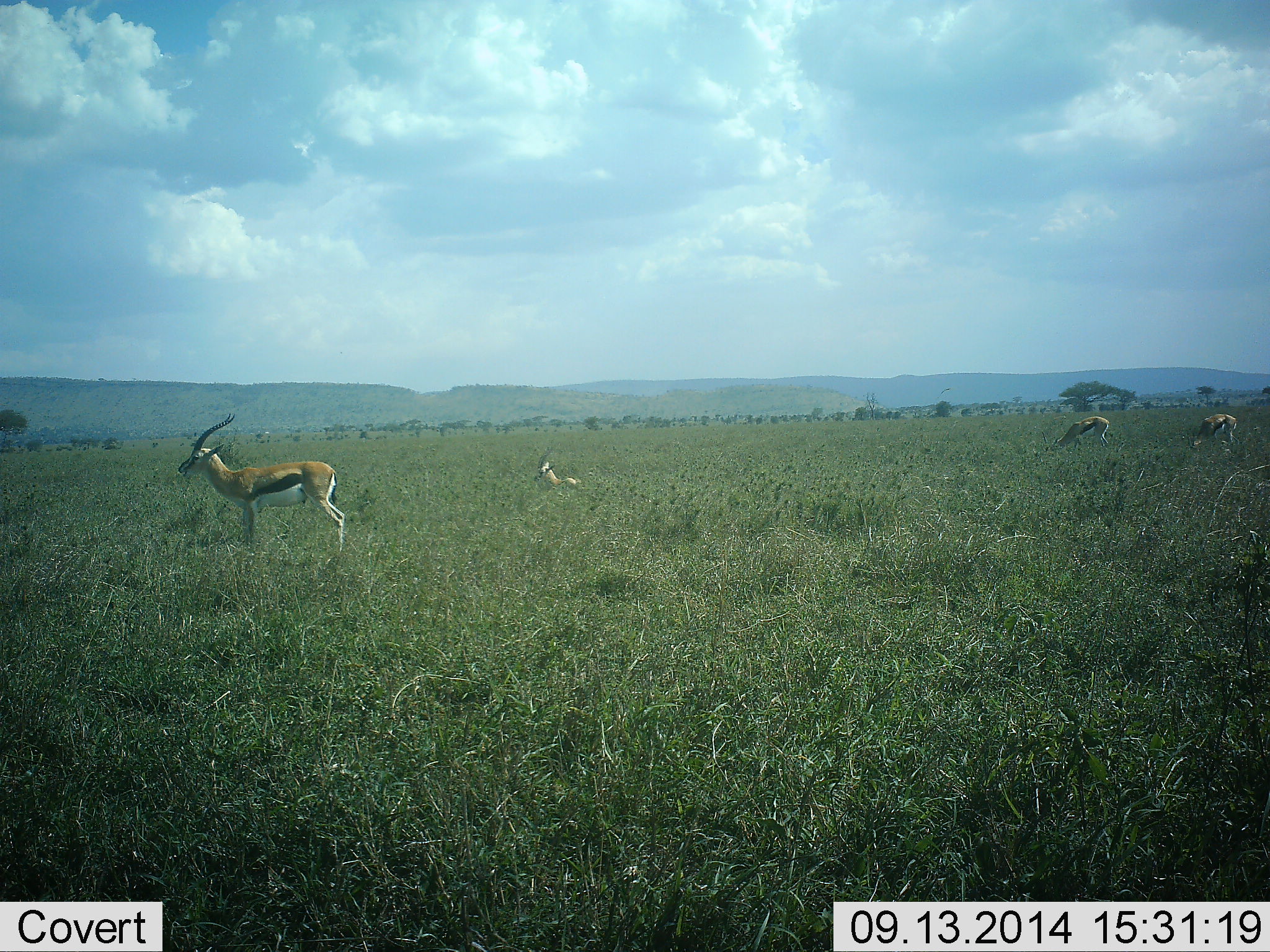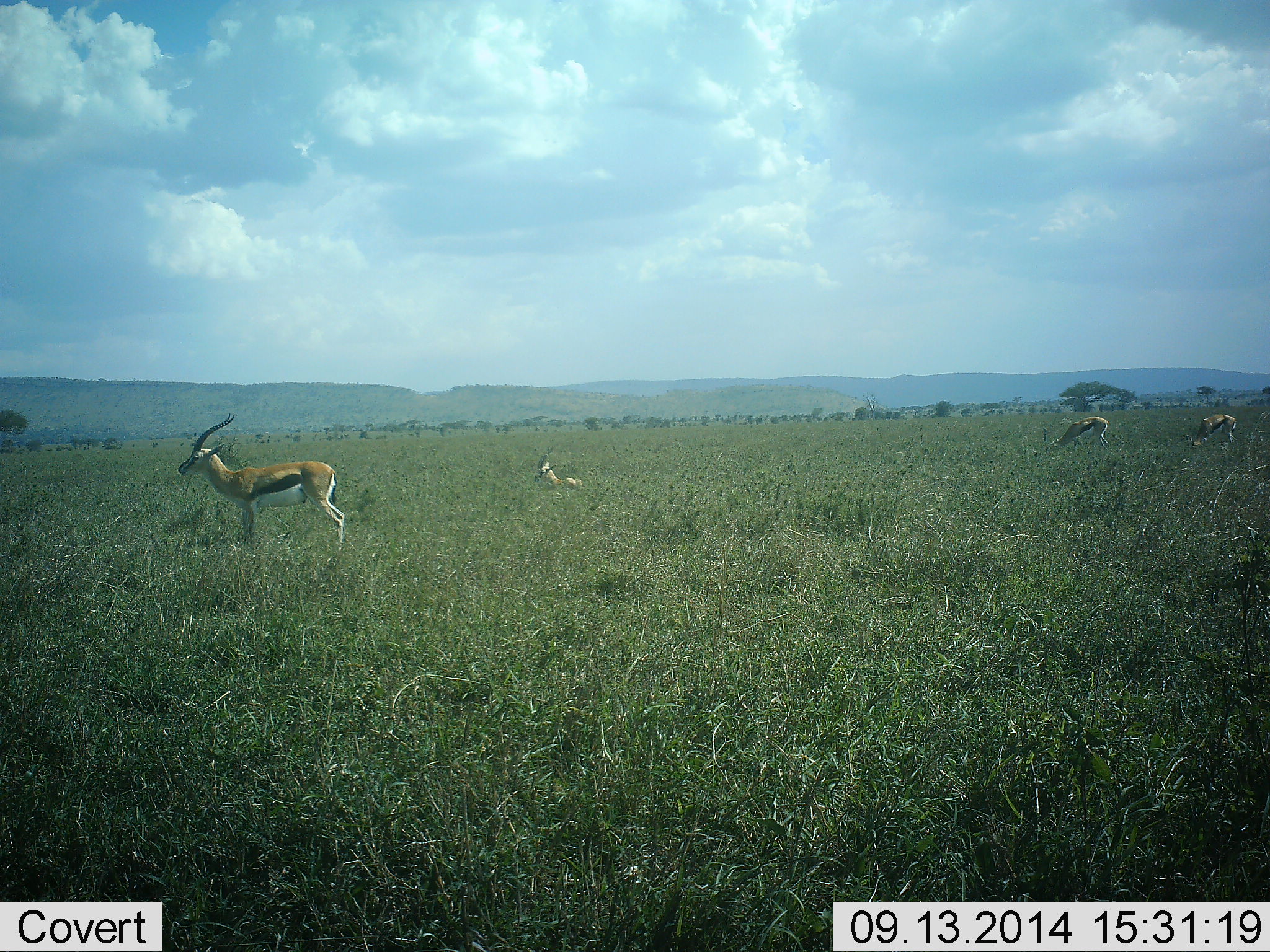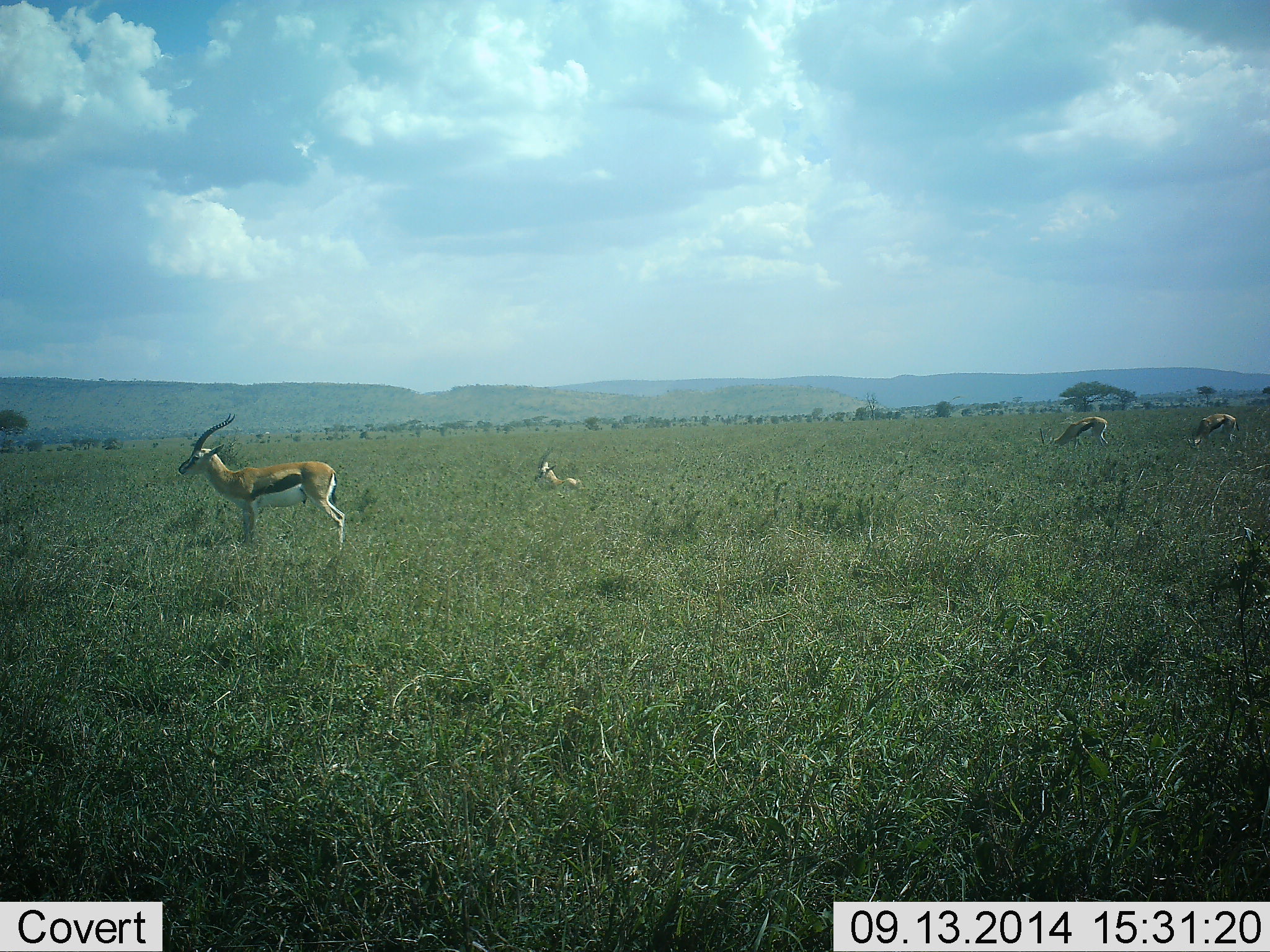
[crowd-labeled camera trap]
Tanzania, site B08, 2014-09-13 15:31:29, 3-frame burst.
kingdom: Animalia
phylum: Chordata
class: Mammalia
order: Artiodactyla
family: Bovidae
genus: Eudorcas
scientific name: Eudorcas thomsonii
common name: thomson's gazelle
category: gazellethomsons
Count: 4.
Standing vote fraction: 100%.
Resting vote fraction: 90%.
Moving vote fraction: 0%.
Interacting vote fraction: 0%.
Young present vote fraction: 20%.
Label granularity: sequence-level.